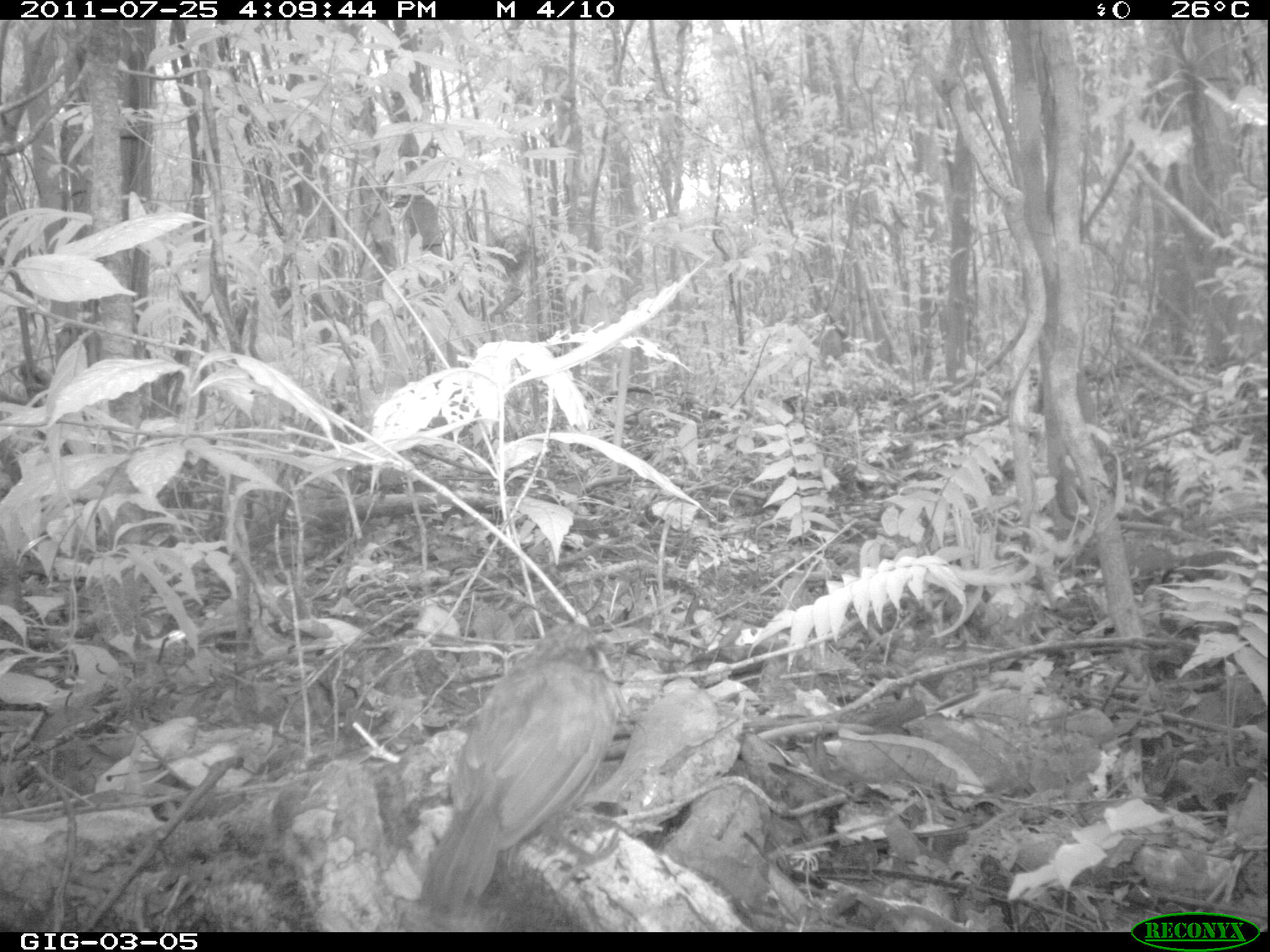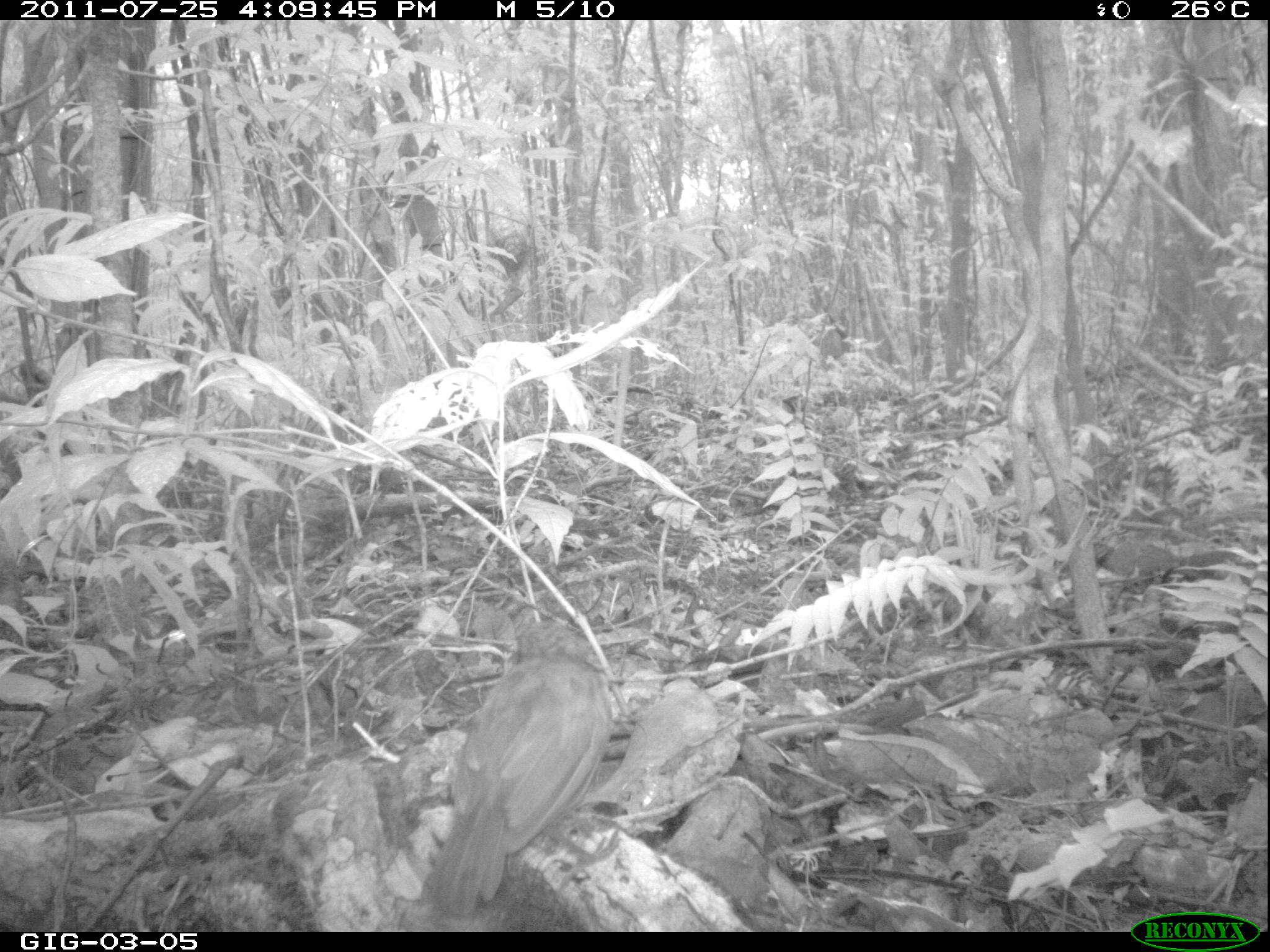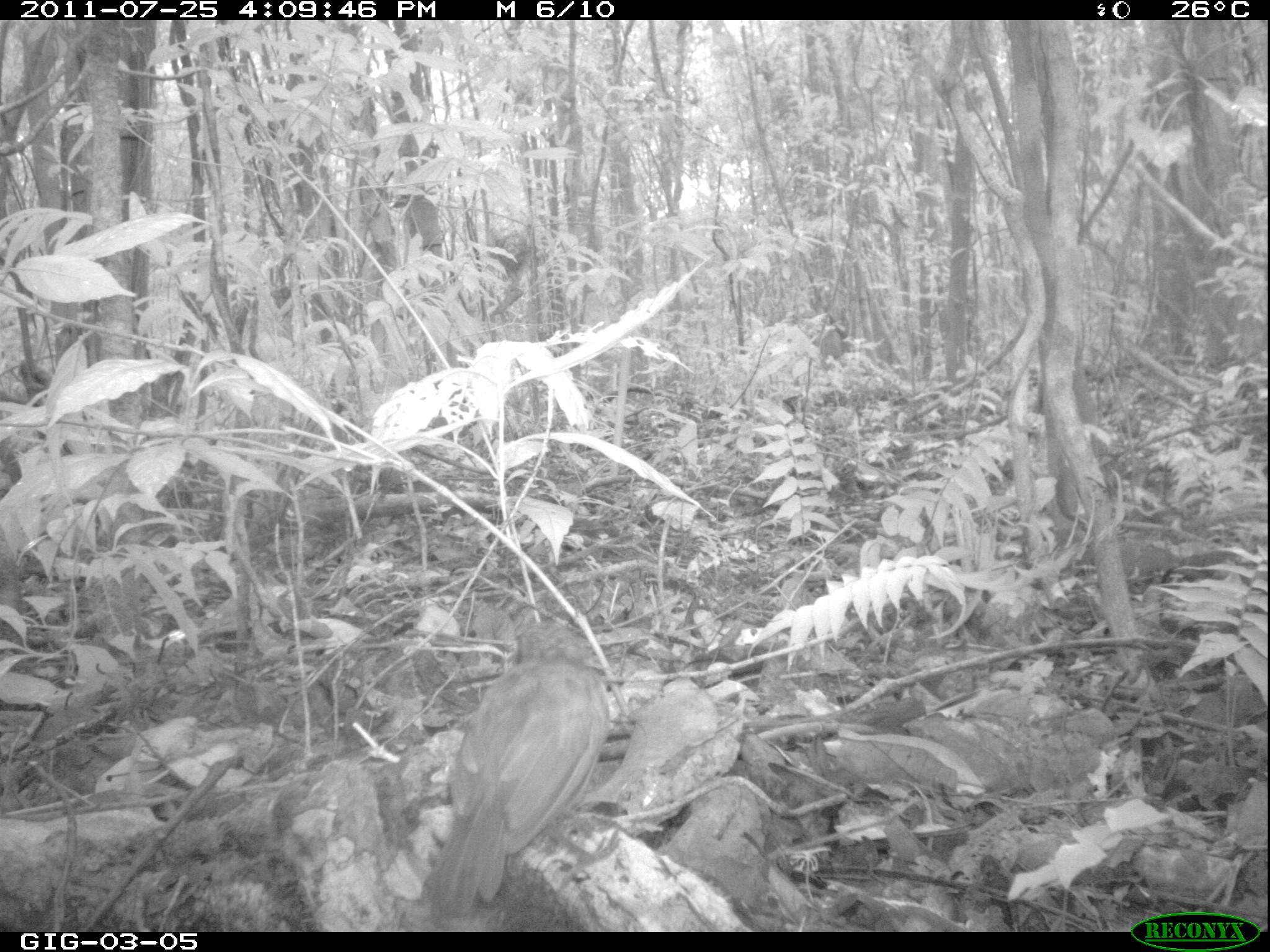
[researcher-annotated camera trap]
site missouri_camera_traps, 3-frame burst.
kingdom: Animalia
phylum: Chordata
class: Aves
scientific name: Aves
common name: bird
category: bird spec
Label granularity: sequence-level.